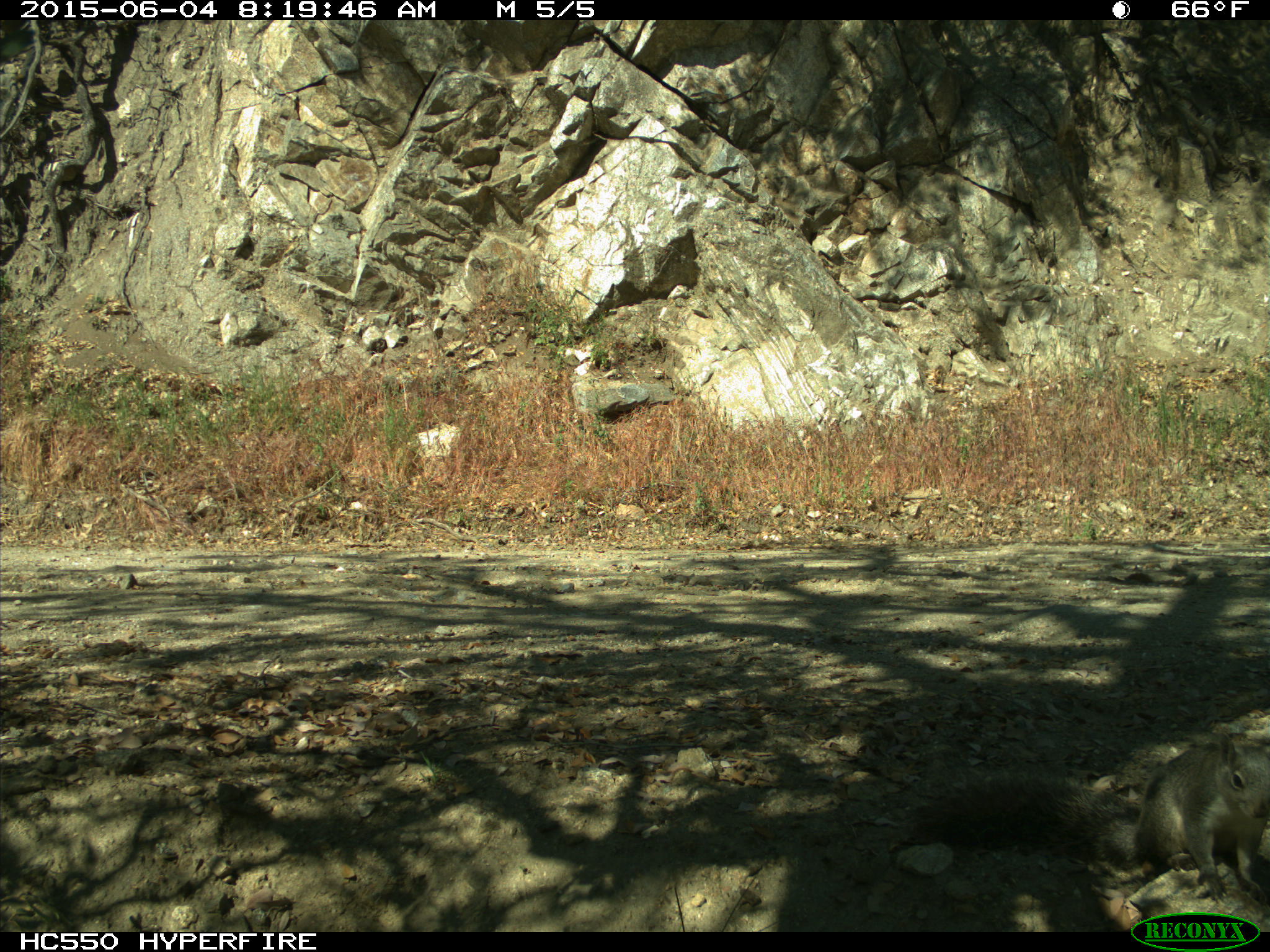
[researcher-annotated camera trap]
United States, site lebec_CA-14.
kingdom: Animalia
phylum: Chordata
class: Mammalia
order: Rodentia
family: Sciuridae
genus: Sciurus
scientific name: Sciurus carolinensis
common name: eastern gray squirrel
Sciurus carolinensis (eastern gray squirrel).